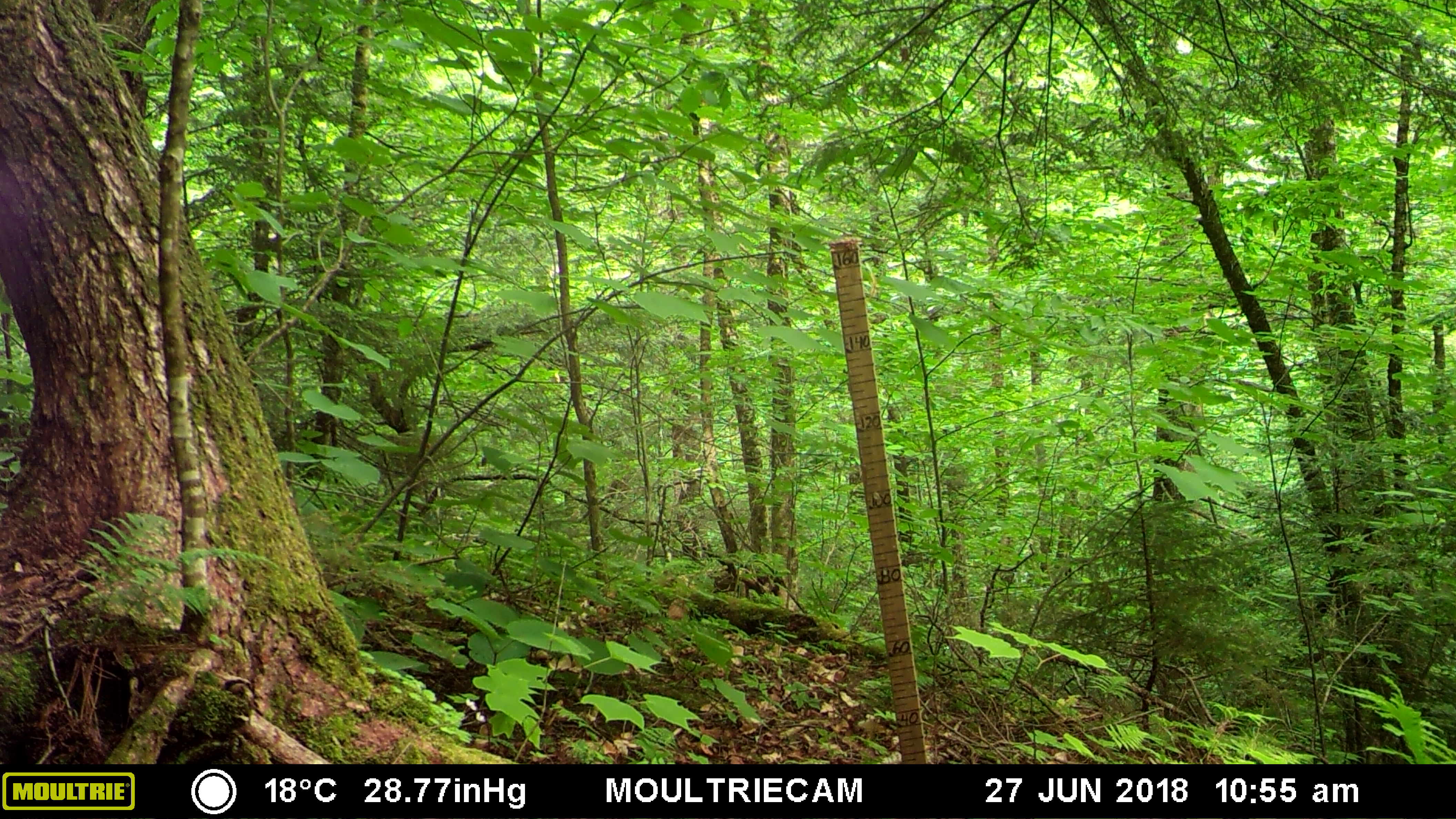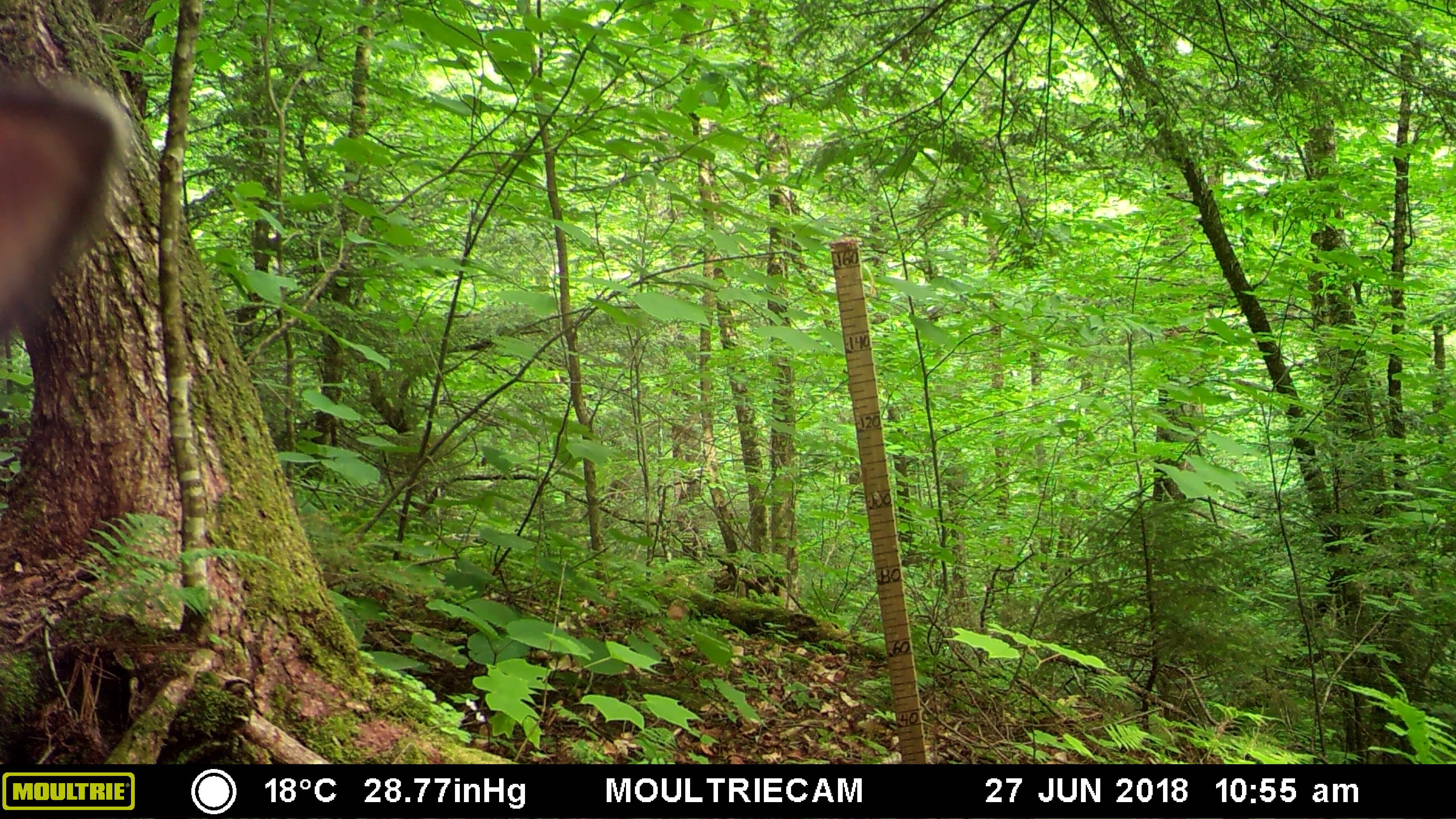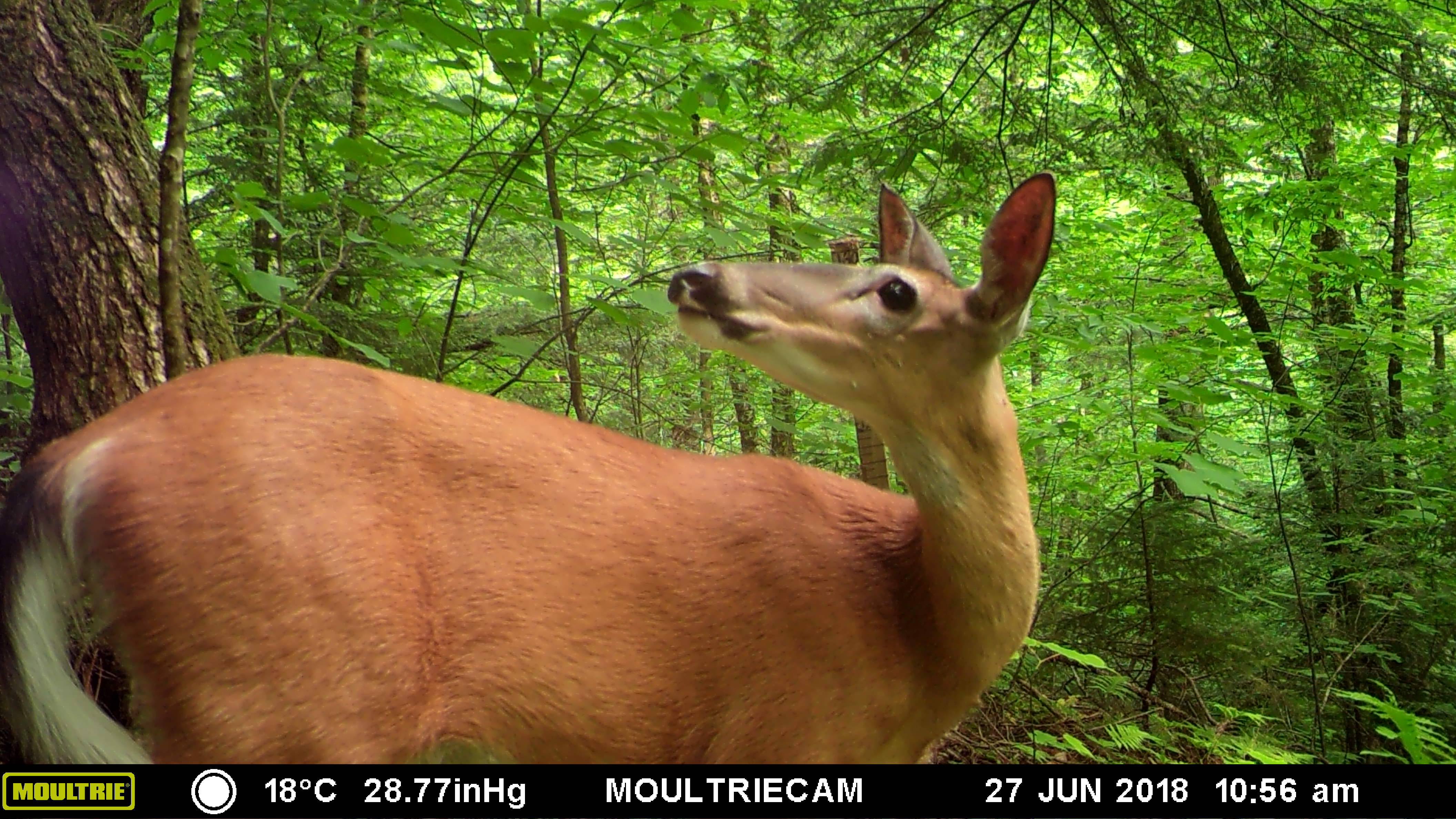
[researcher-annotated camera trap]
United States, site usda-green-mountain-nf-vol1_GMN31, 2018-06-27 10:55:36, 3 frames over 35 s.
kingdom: Animalia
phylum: Chordata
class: Mammalia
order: Artiodactyla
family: Cervidae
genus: Odocoileus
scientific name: Odocoileus virginianus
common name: white-tailed deer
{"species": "white-tailed deer (Odocoileus virginianus)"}